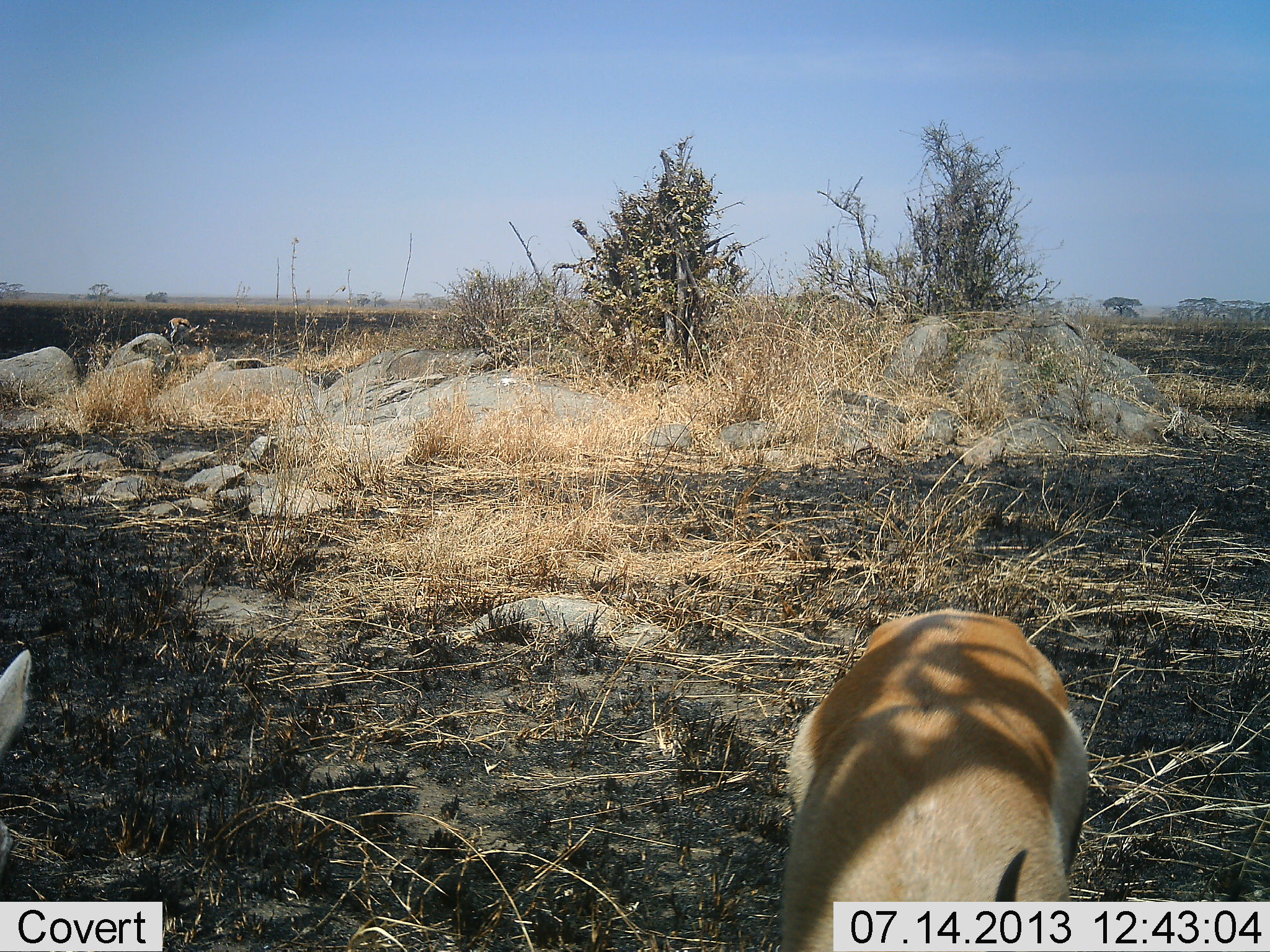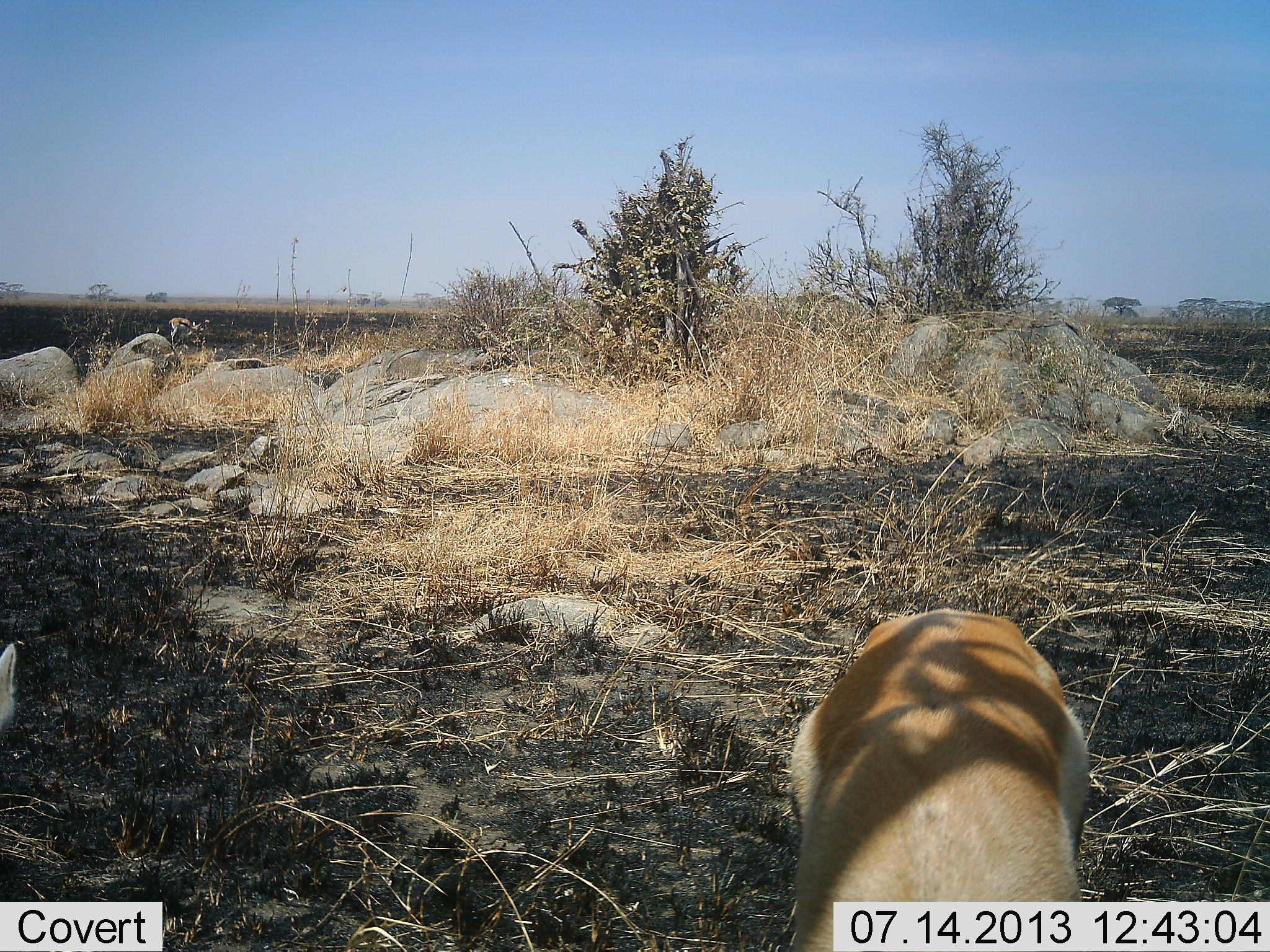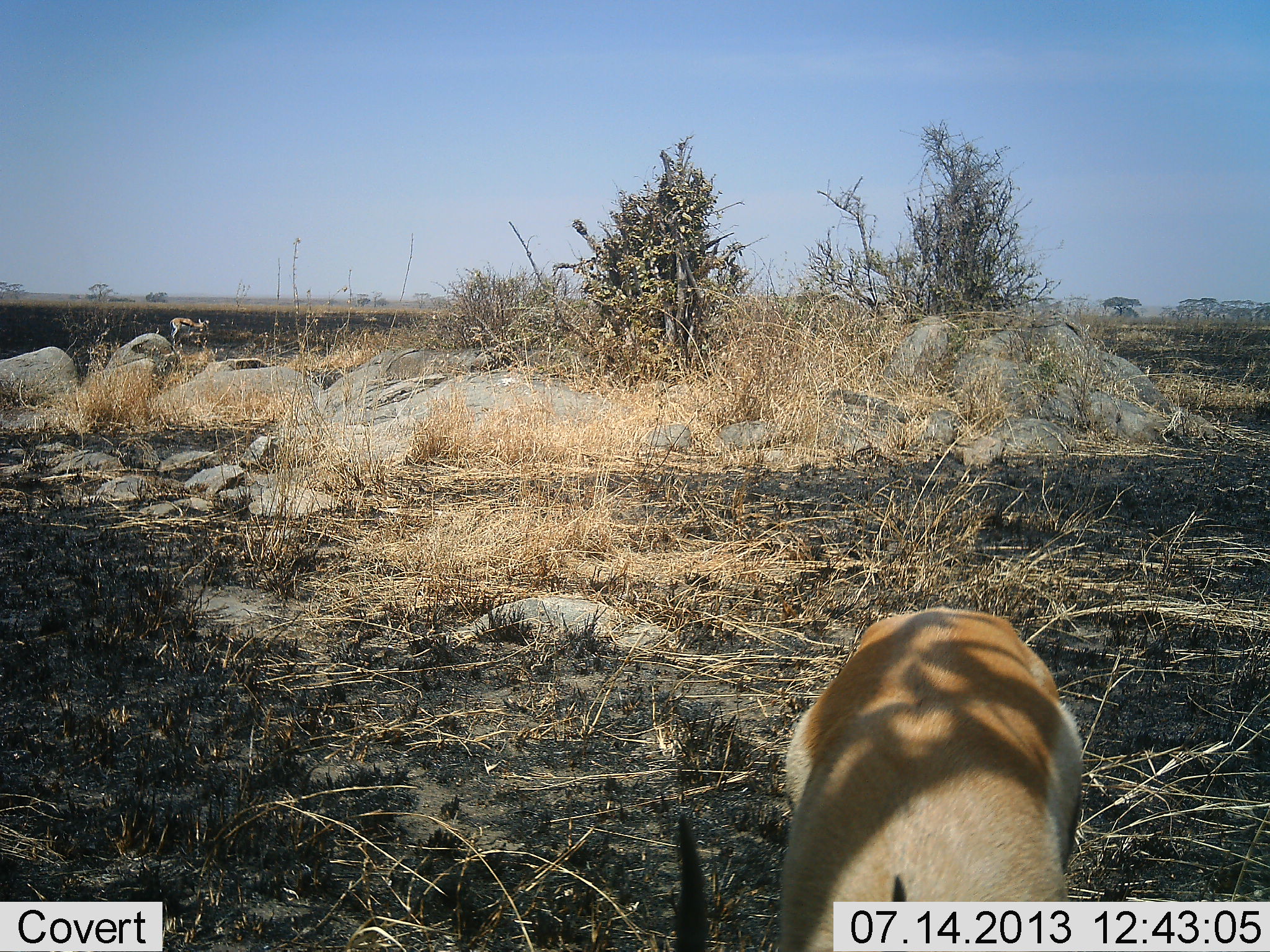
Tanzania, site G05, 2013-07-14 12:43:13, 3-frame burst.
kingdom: Animalia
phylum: Chordata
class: Mammalia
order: Artiodactyla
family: Bovidae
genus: Eudorcas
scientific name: Eudorcas thomsonii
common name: thomson's gazelle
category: gazellethomsons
Gazellethomsons (thomson's gazelle) (Eudorcas thomsonii), count 2. Behavior (volunteer vote fractions): standing 57%, resting 7%, moving 7%, interacting 4%. Young present (vote fraction): 0%. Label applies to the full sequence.